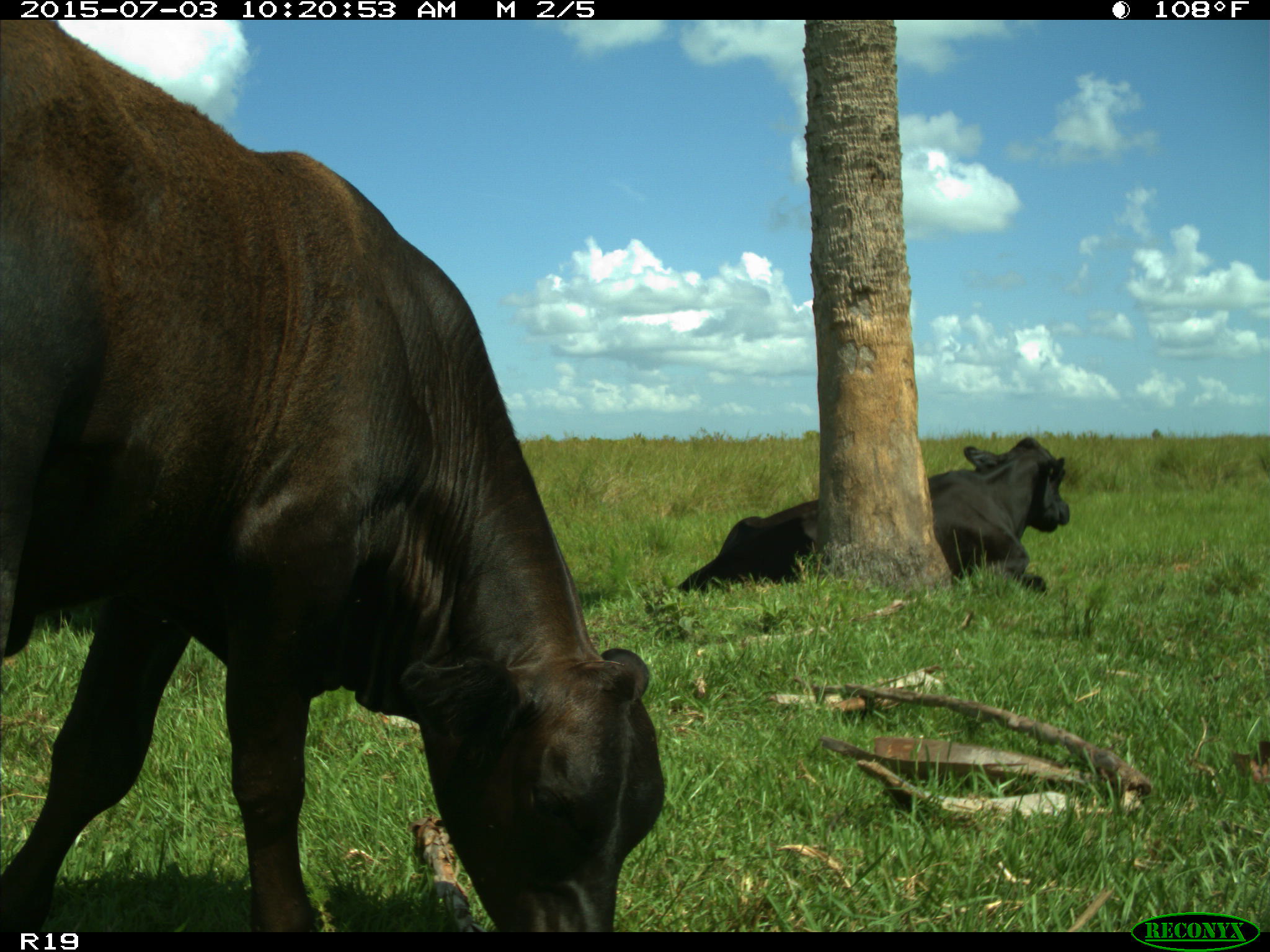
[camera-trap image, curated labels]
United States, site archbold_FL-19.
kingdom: Animalia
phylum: Chordata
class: Mammalia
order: Artiodactyla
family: Bovidae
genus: Bos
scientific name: Bos taurus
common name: domestic cow